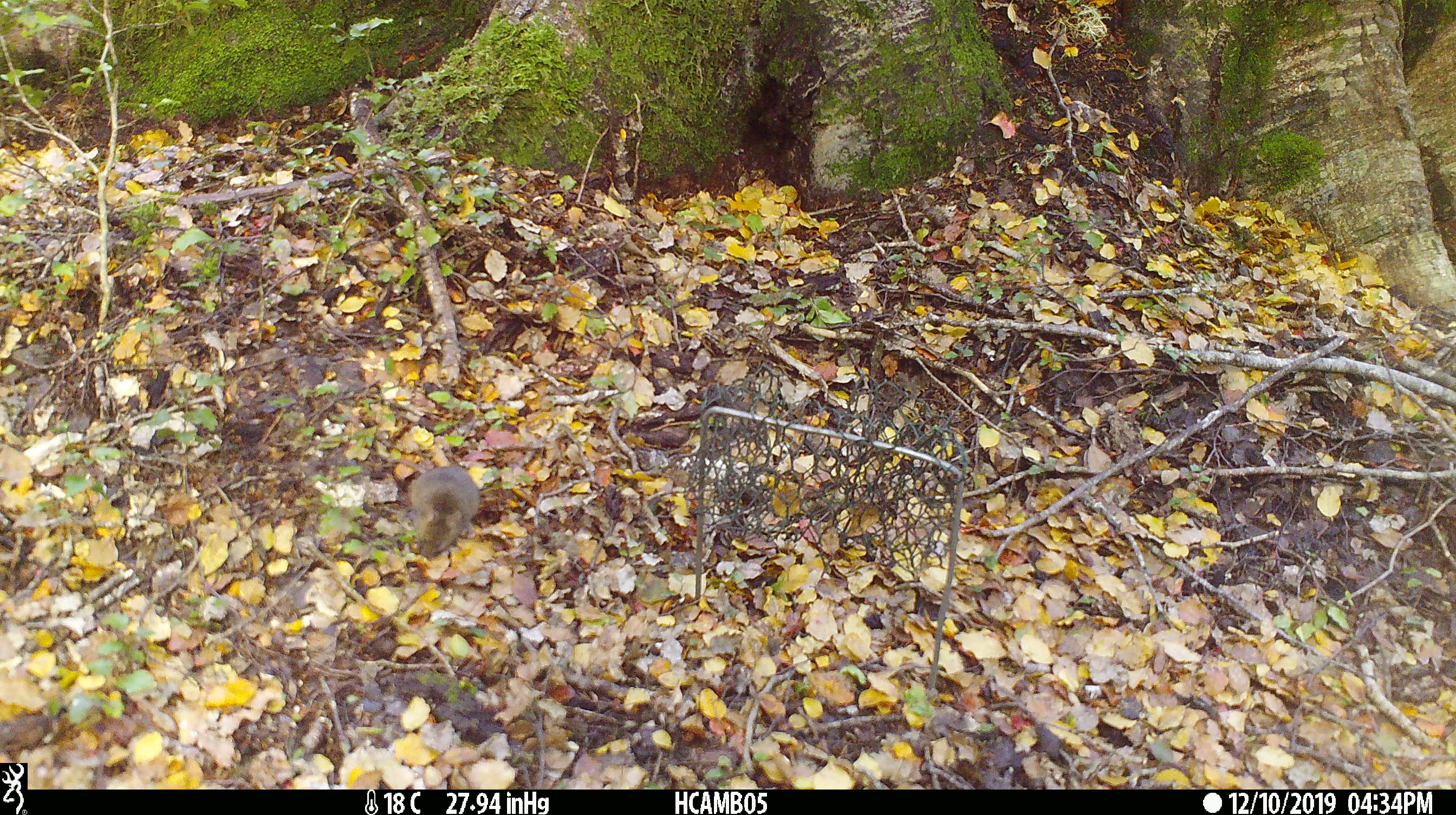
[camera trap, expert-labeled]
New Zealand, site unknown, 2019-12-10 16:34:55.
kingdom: Animalia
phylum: Chordata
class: Mammalia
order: Rodentia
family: Muridae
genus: Mus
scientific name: Mus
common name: mouse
Mouse (Mus).